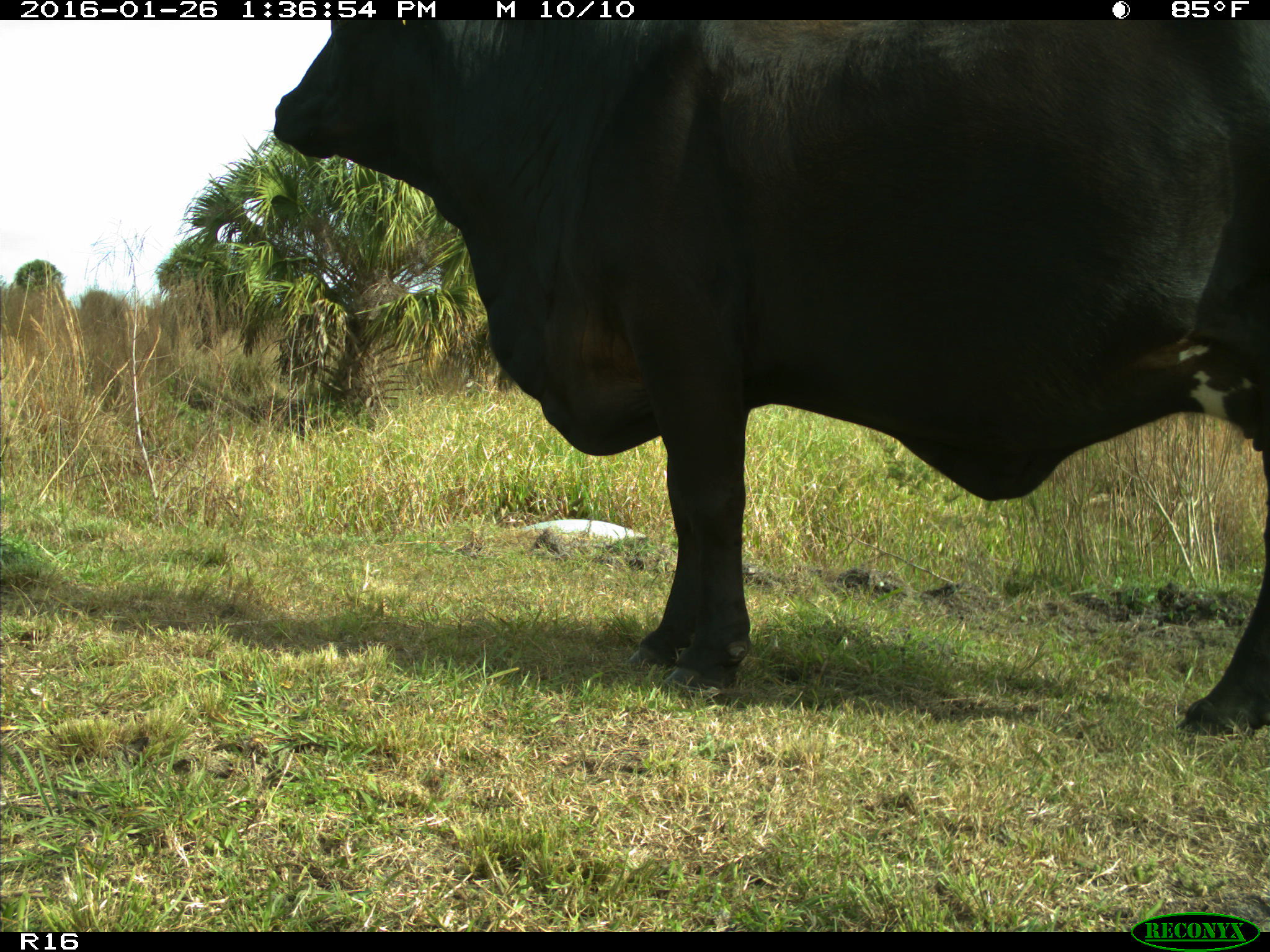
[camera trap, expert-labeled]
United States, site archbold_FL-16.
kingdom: Animalia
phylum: Chordata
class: Mammalia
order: Artiodactyla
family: Bovidae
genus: Bos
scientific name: Bos taurus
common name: domestic cow